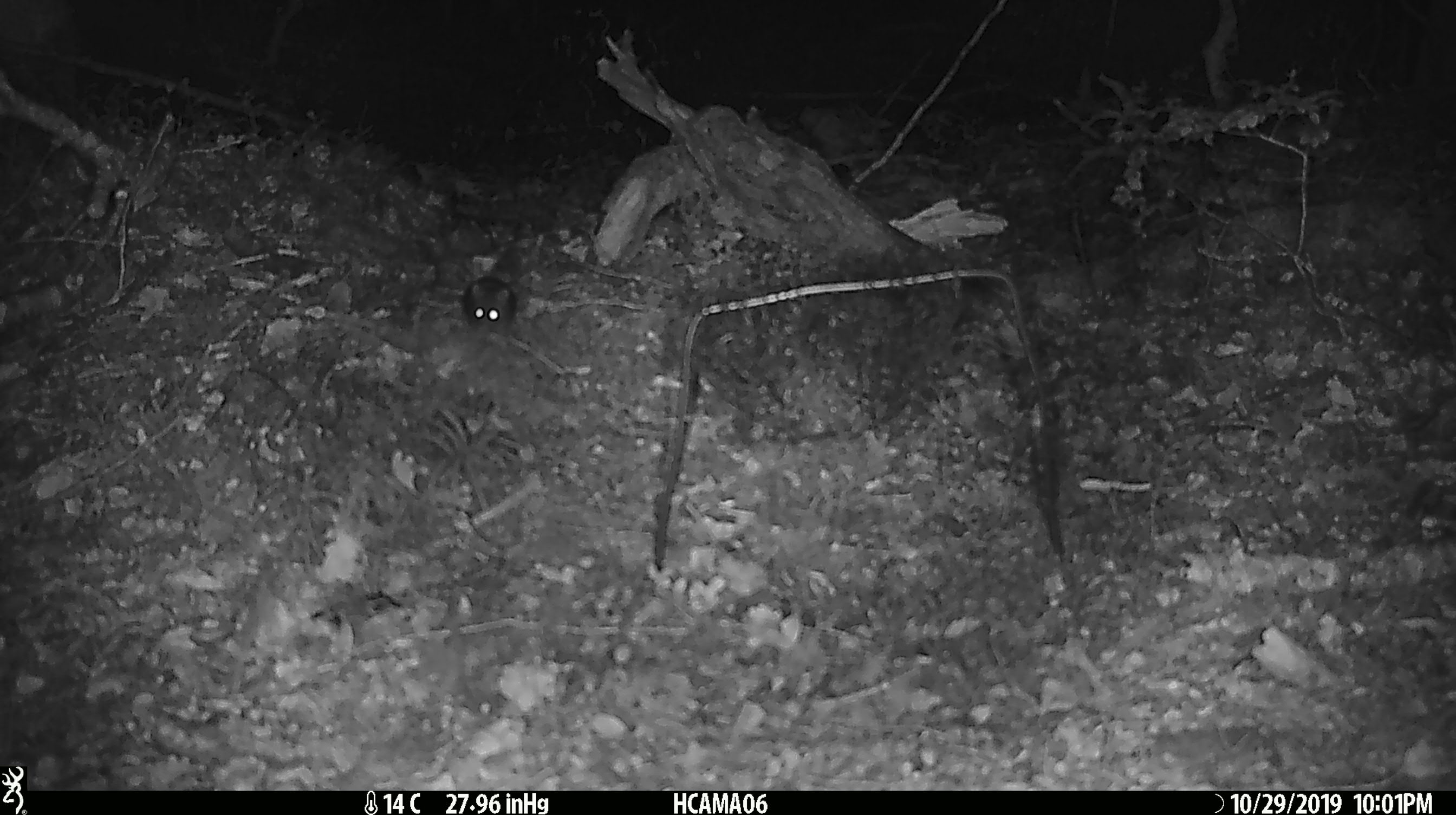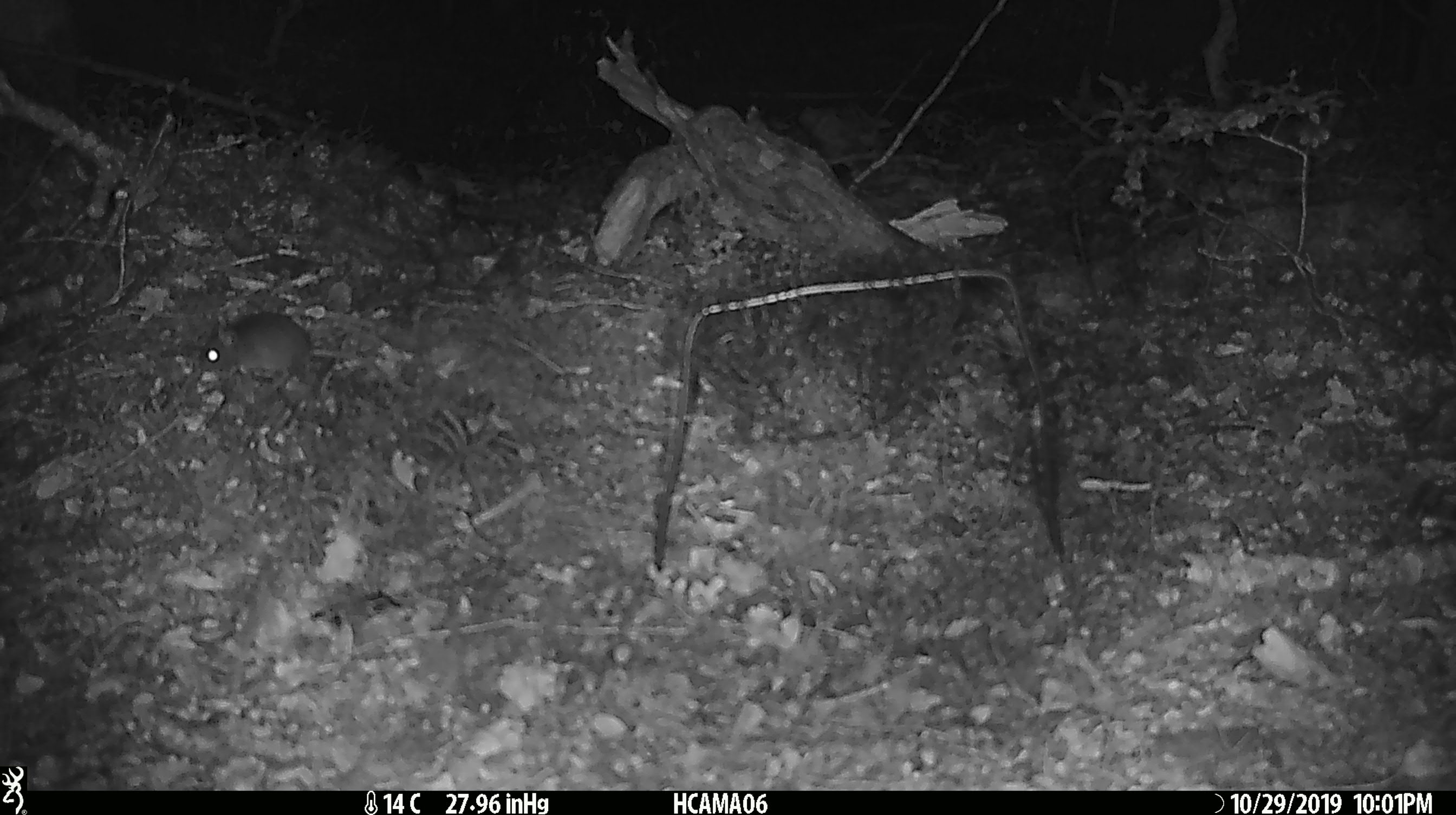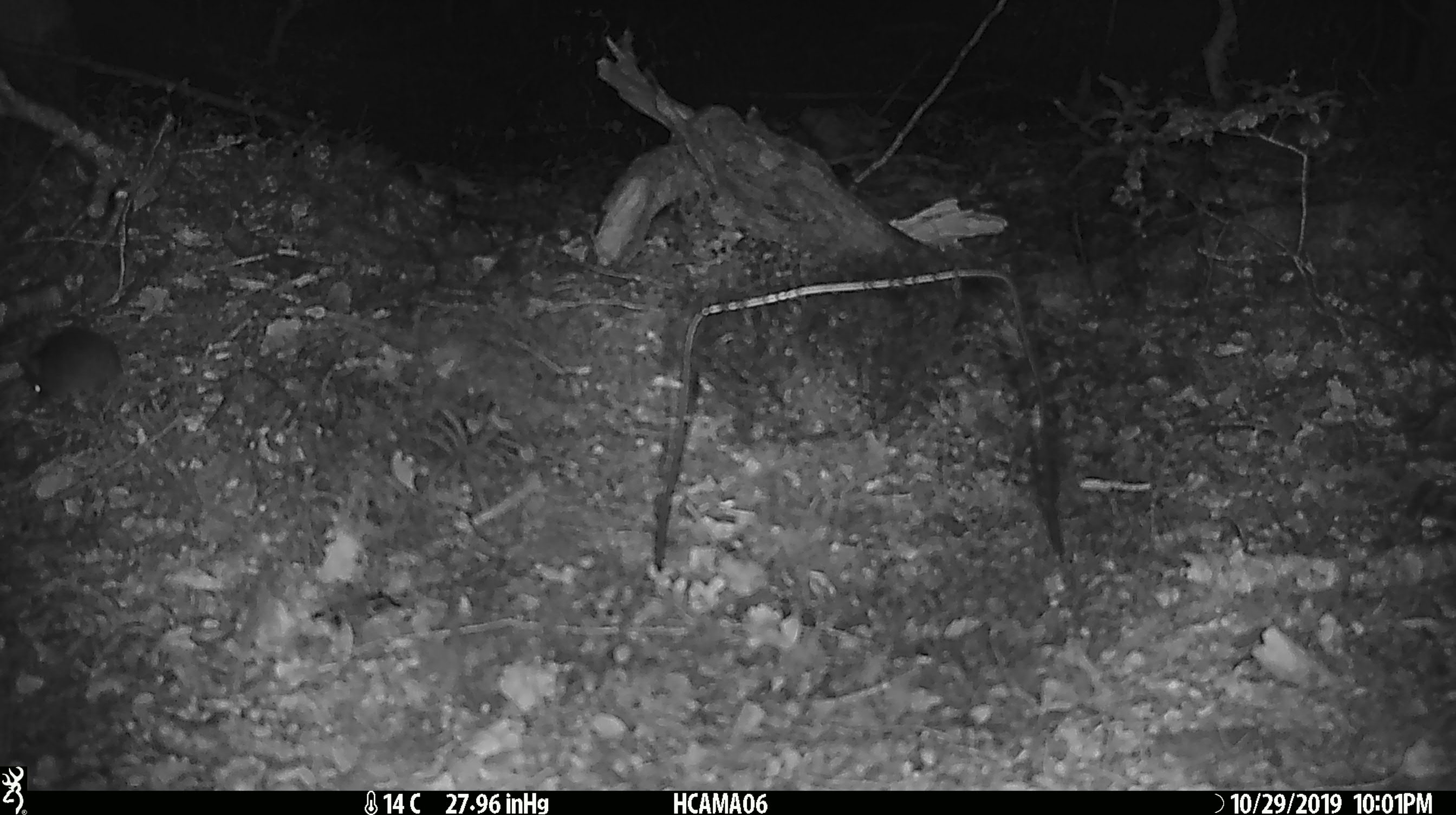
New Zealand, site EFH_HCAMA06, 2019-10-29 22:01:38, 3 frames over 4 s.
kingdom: Animalia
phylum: Chordata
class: Mammalia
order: Rodentia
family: Muridae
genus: Mus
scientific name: Mus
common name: mouse